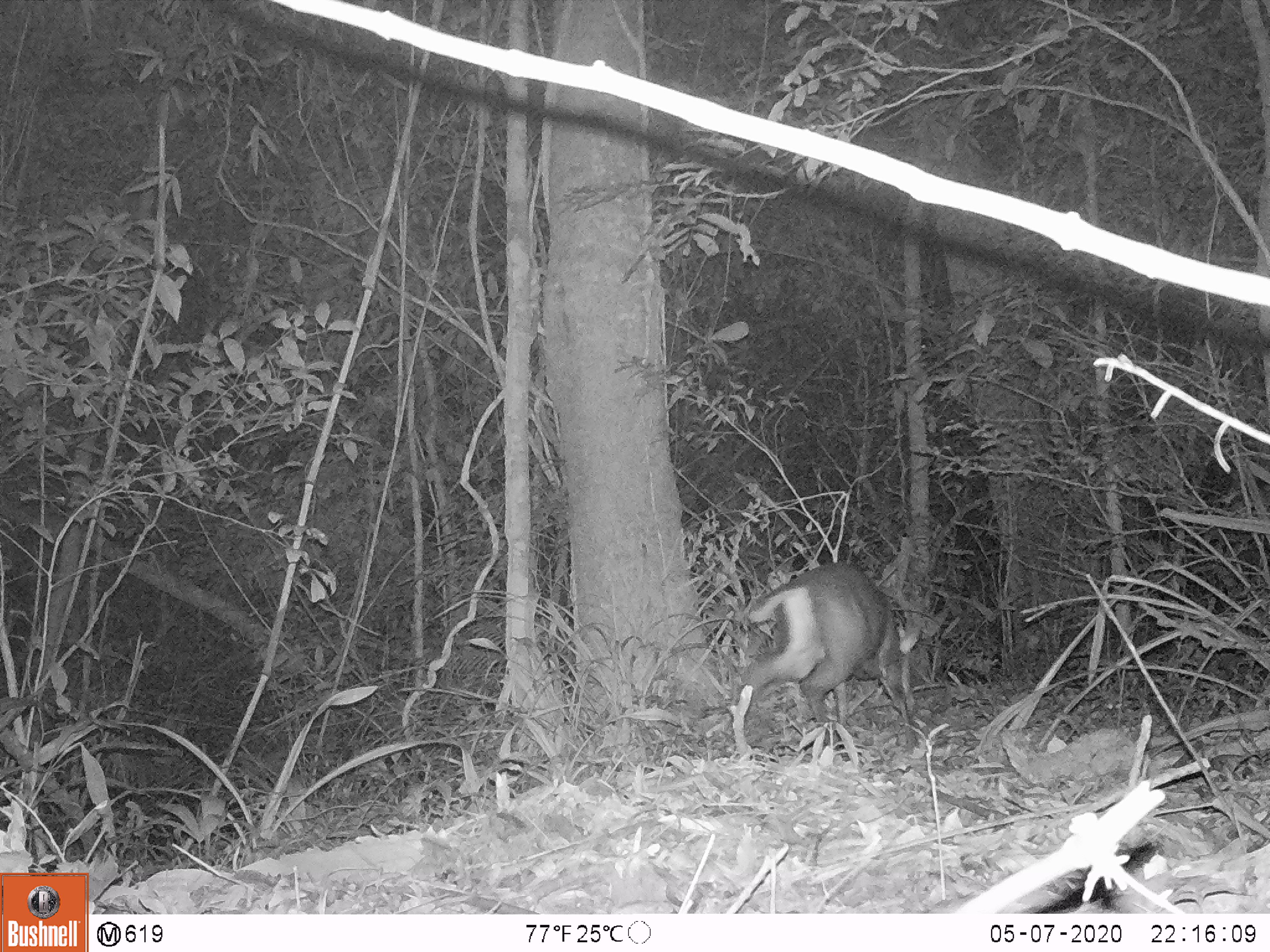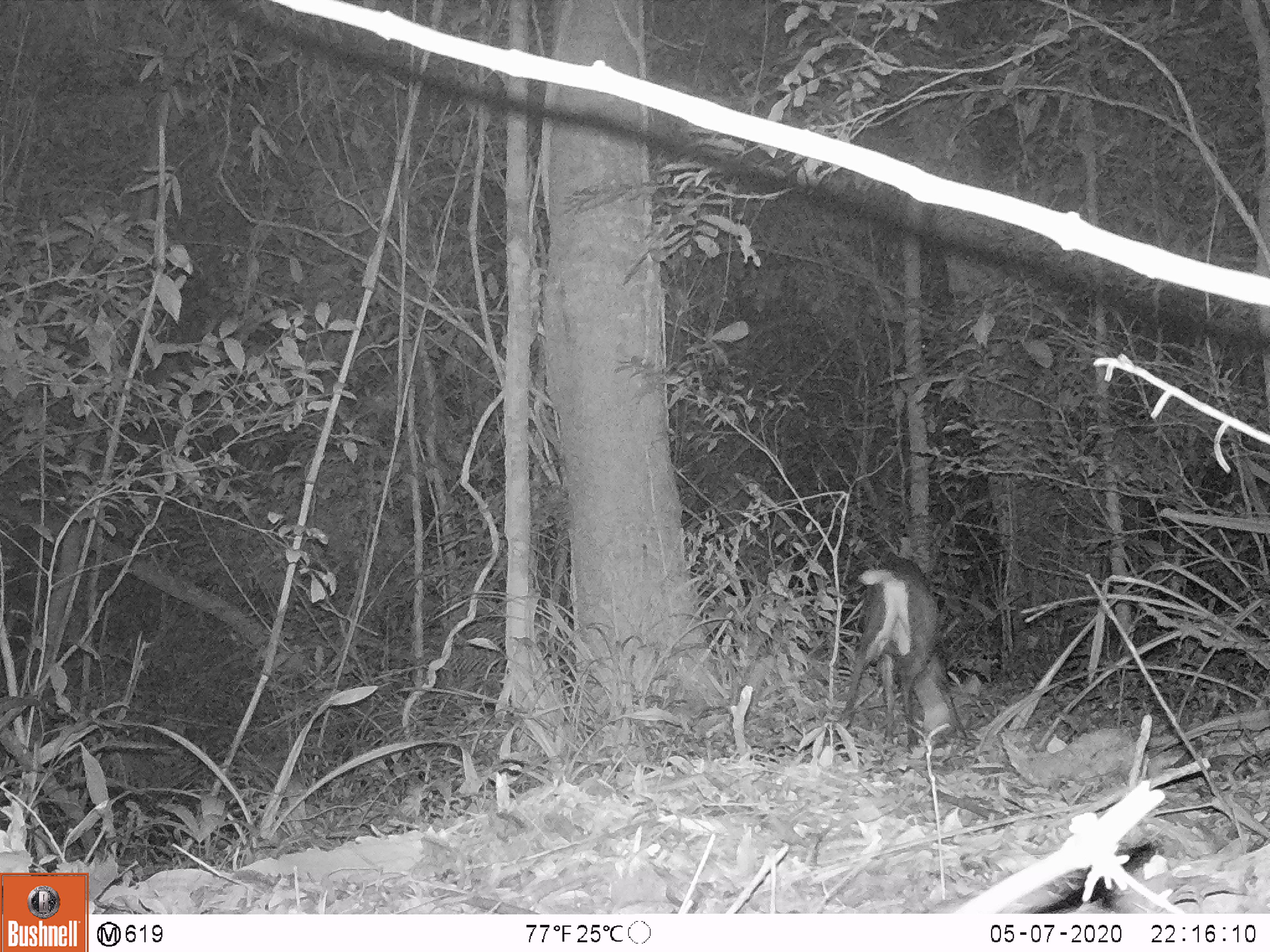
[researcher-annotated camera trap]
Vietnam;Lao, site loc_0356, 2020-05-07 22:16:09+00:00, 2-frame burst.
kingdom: Animalia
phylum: Chordata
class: Mammalia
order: Artiodactyla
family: Cervidae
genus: Muntiacus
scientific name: Muntiacus rooseveltorum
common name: roosevelt's muntjac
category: roosevelts muntjac group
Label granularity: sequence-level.